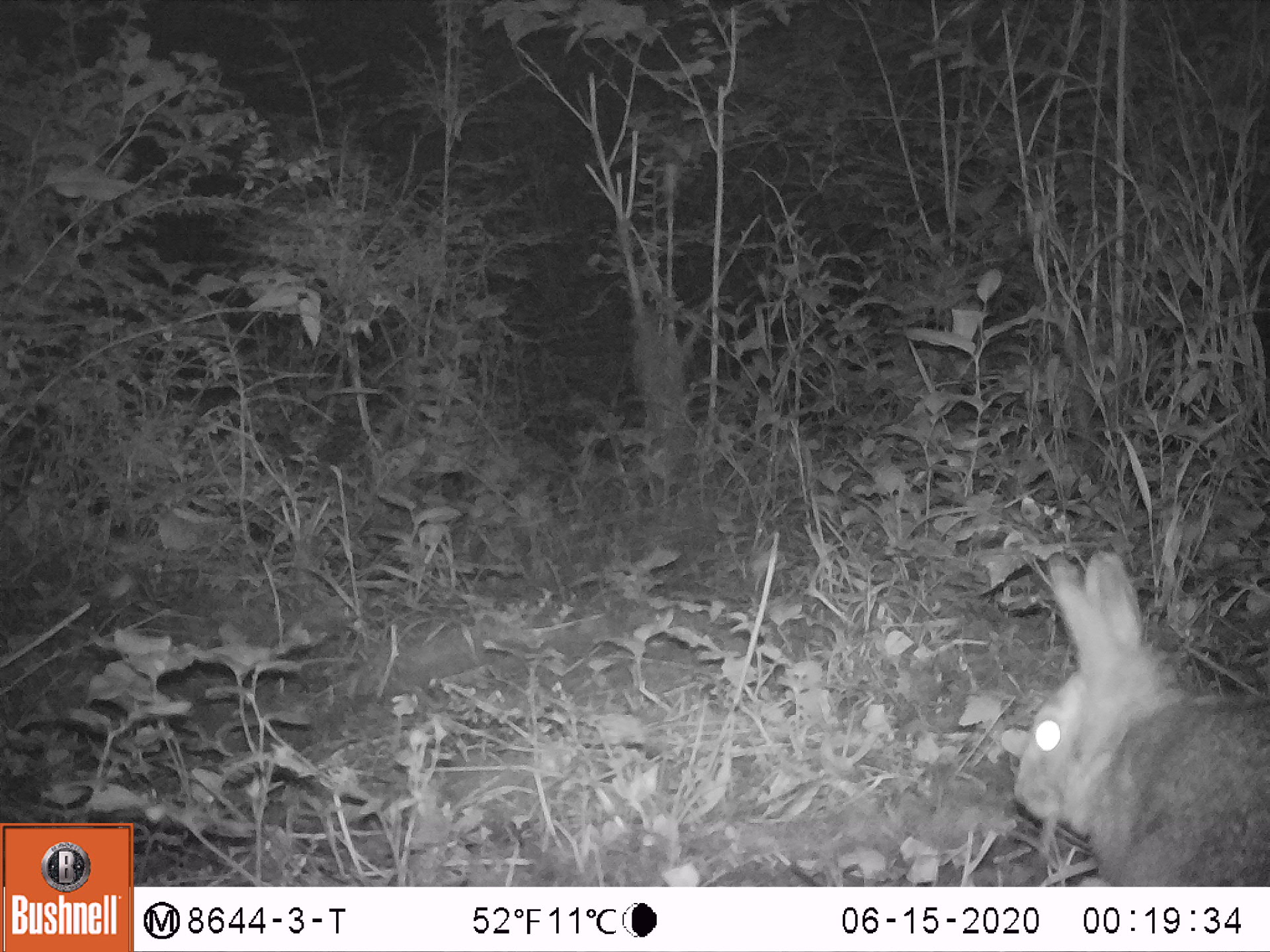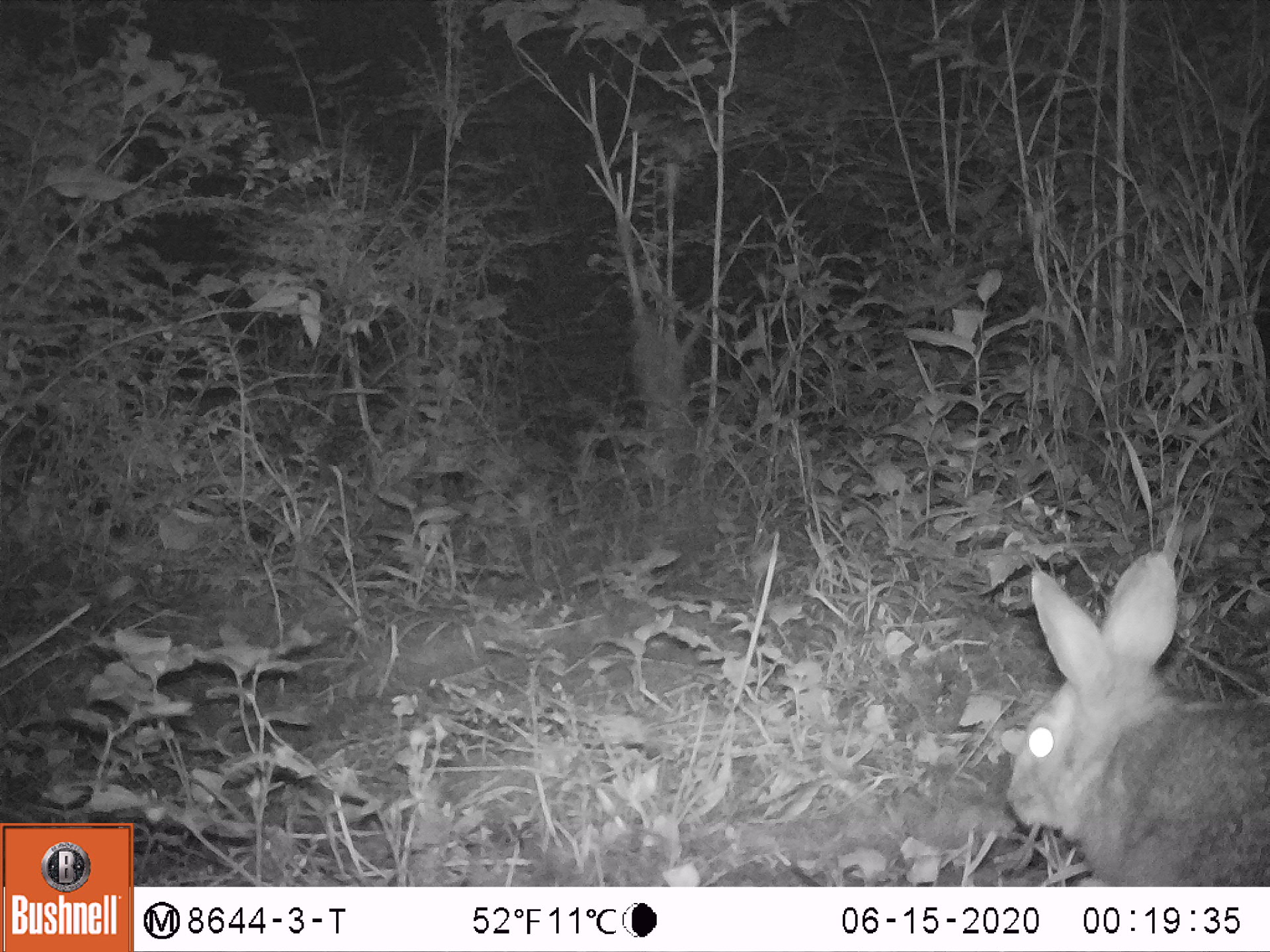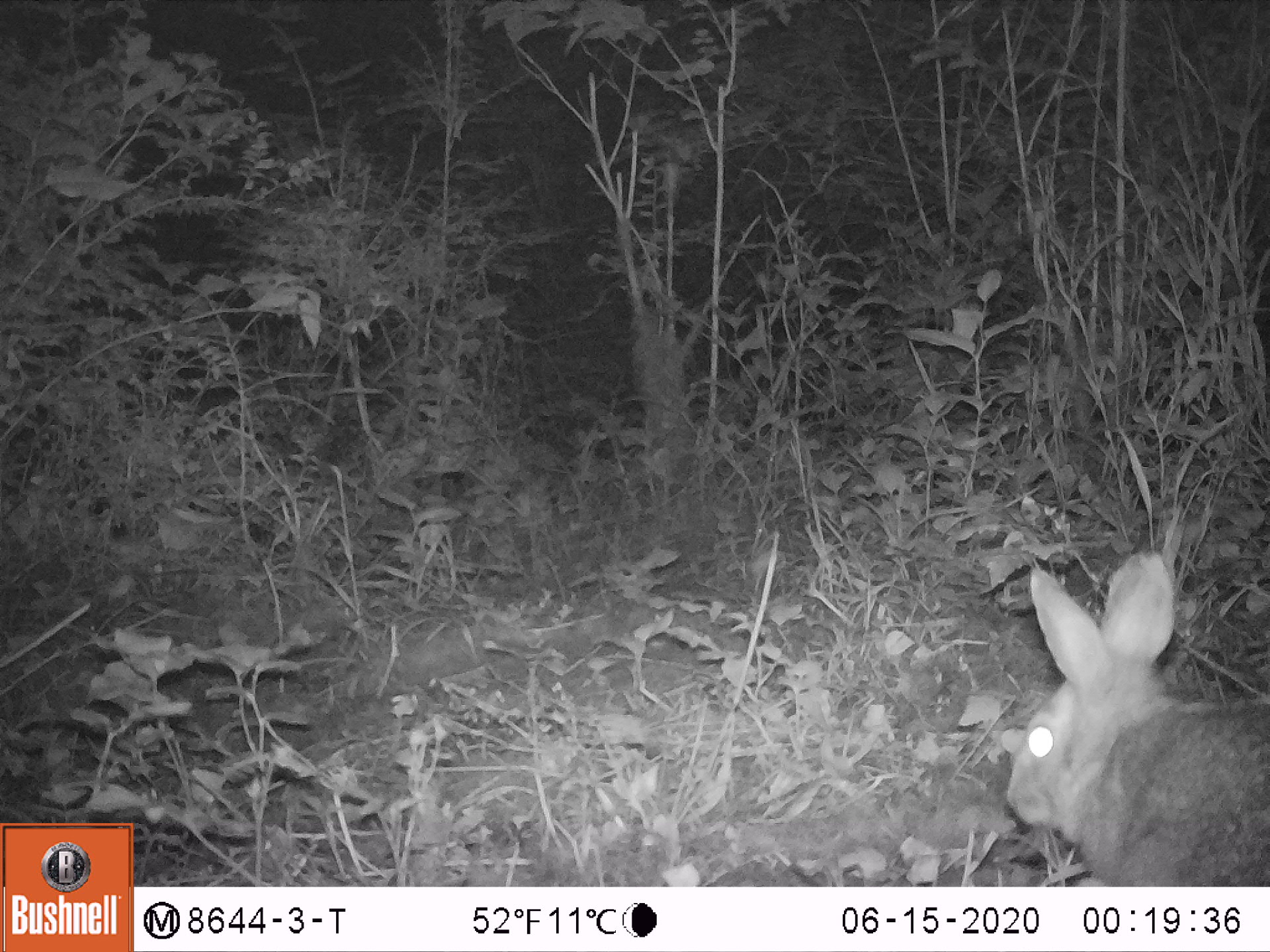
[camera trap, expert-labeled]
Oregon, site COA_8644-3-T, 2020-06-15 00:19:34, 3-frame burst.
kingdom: Animalia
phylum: Chordata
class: Mammalia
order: Lagomorpha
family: Leporidae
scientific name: Leporidae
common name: hares and rabbits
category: leporidae family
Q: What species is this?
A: Leporidae family (hares and rabbits) (Leporidae).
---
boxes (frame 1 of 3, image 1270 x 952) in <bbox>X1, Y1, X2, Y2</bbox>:
leporidae family: <bbox>1008, 545, 1259, 880</bbox>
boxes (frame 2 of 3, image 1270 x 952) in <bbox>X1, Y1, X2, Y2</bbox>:
leporidae family: <bbox>1003, 545, 1259, 883</bbox>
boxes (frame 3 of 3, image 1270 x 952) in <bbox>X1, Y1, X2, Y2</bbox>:
leporidae family: <bbox>1003, 549, 1259, 878</bbox>